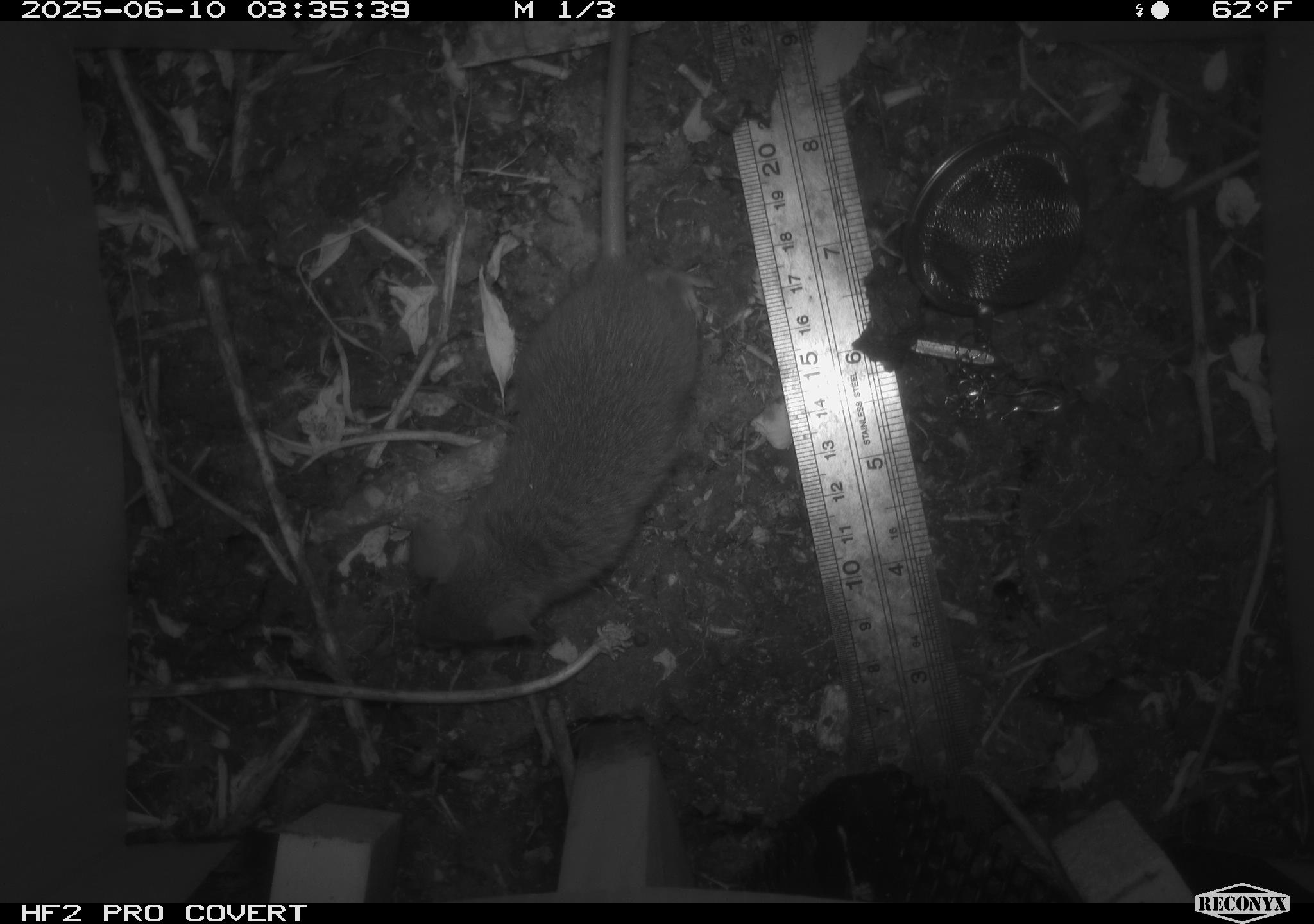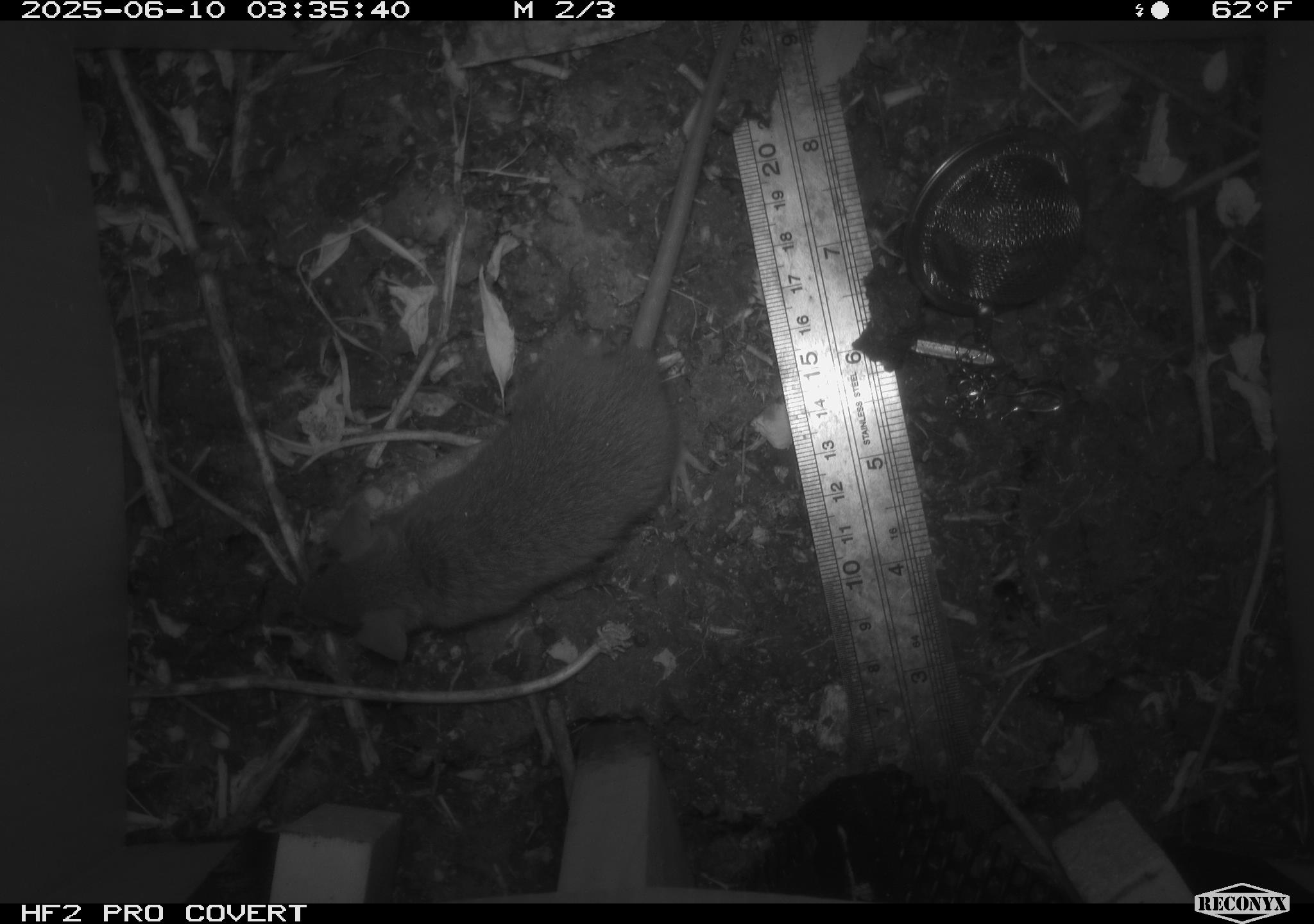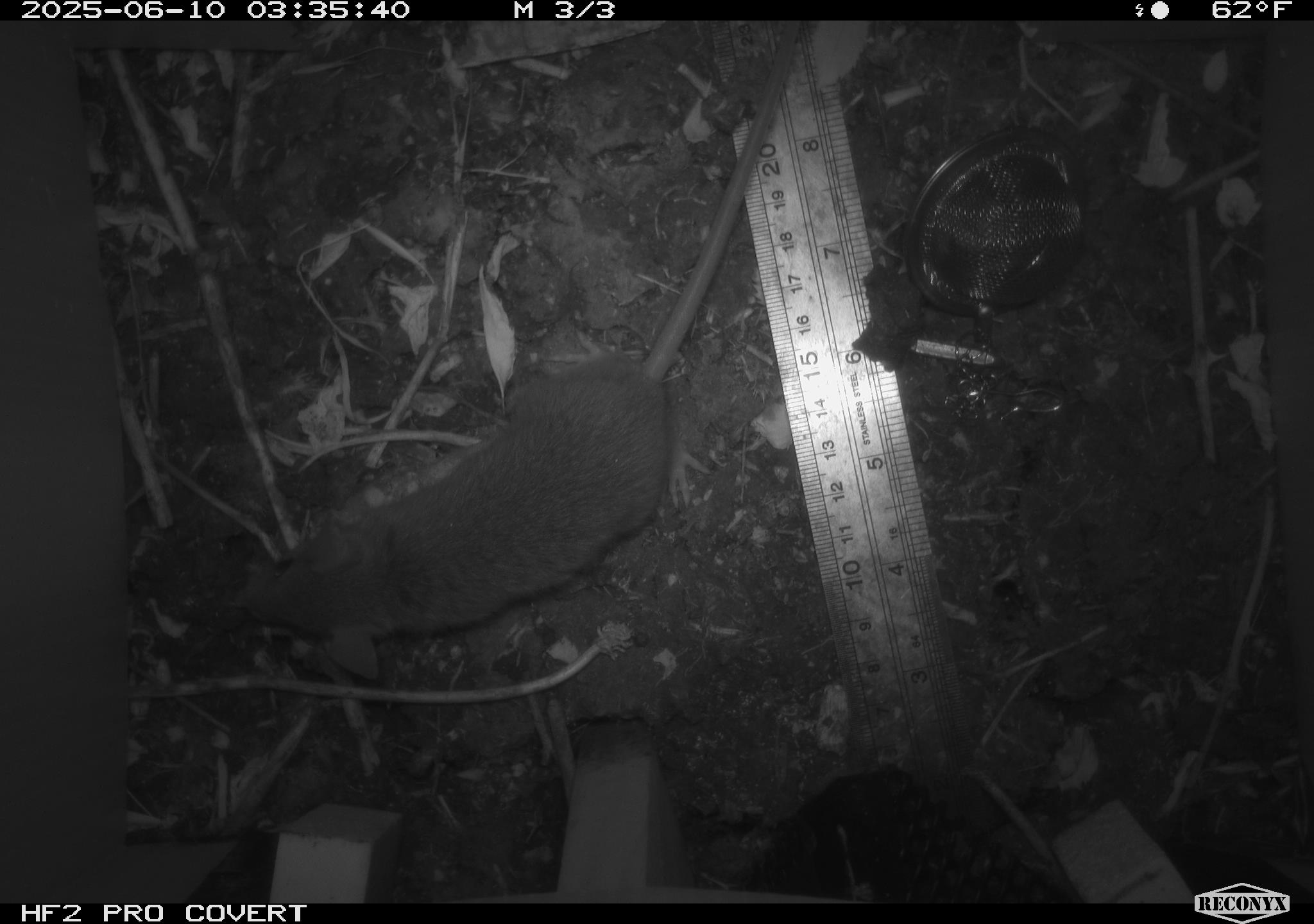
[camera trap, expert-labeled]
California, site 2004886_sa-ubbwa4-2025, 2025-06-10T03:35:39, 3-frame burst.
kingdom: Animalia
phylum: Chordata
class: Mammalia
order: Rodentia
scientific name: Rodentia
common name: rodent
Rodent (Rodentia).